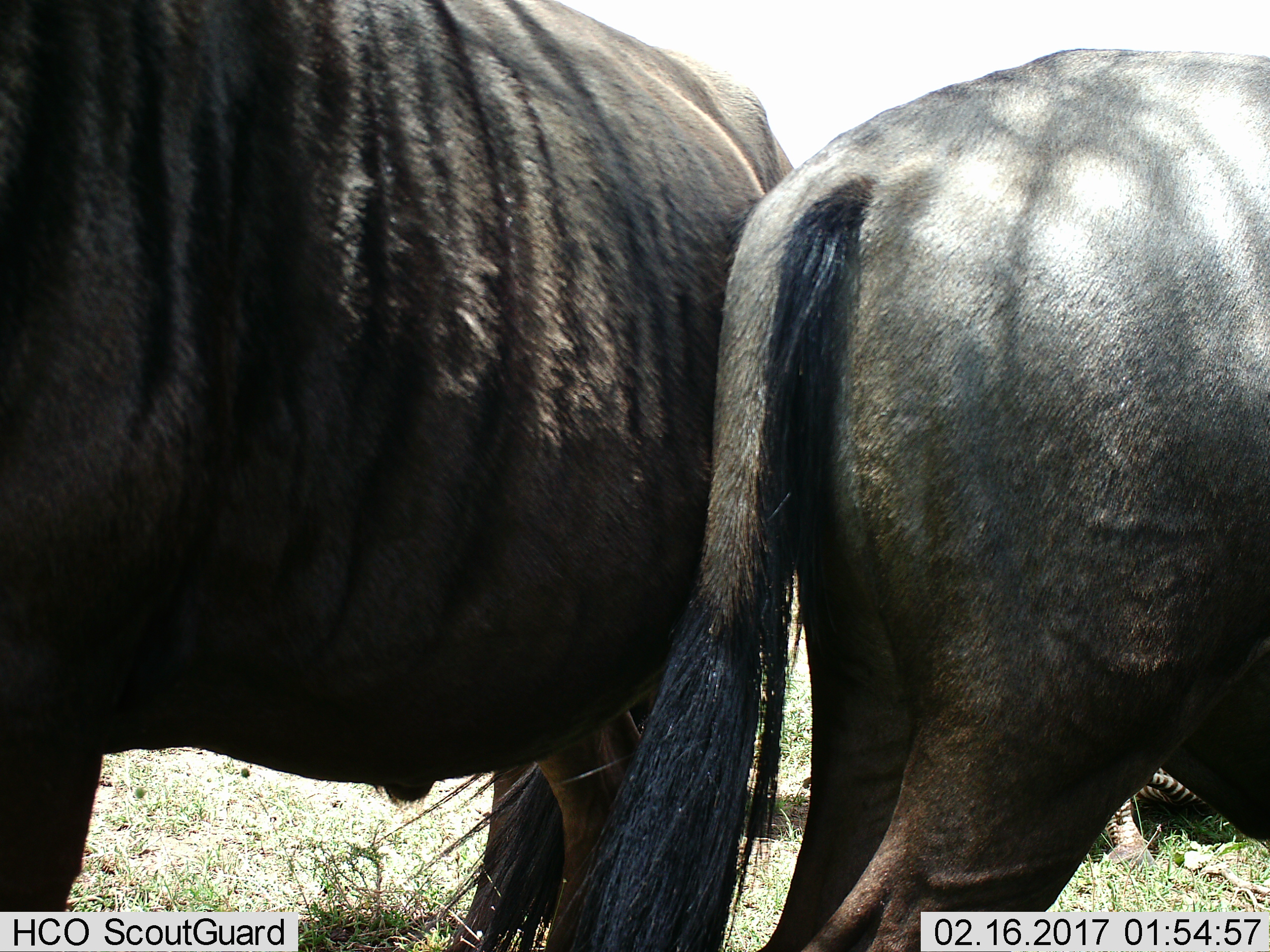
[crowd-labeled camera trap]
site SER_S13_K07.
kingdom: Animalia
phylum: Chordata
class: Mammalia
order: Artiodactyla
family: Bovidae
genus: Connochaetes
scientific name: Connochaetes taurinus taurinus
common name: blue wildebeest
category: wildebeestblue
Wildebeestblue (blue wildebeest) (Connochaetes taurinus taurinus), count 2. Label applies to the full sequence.